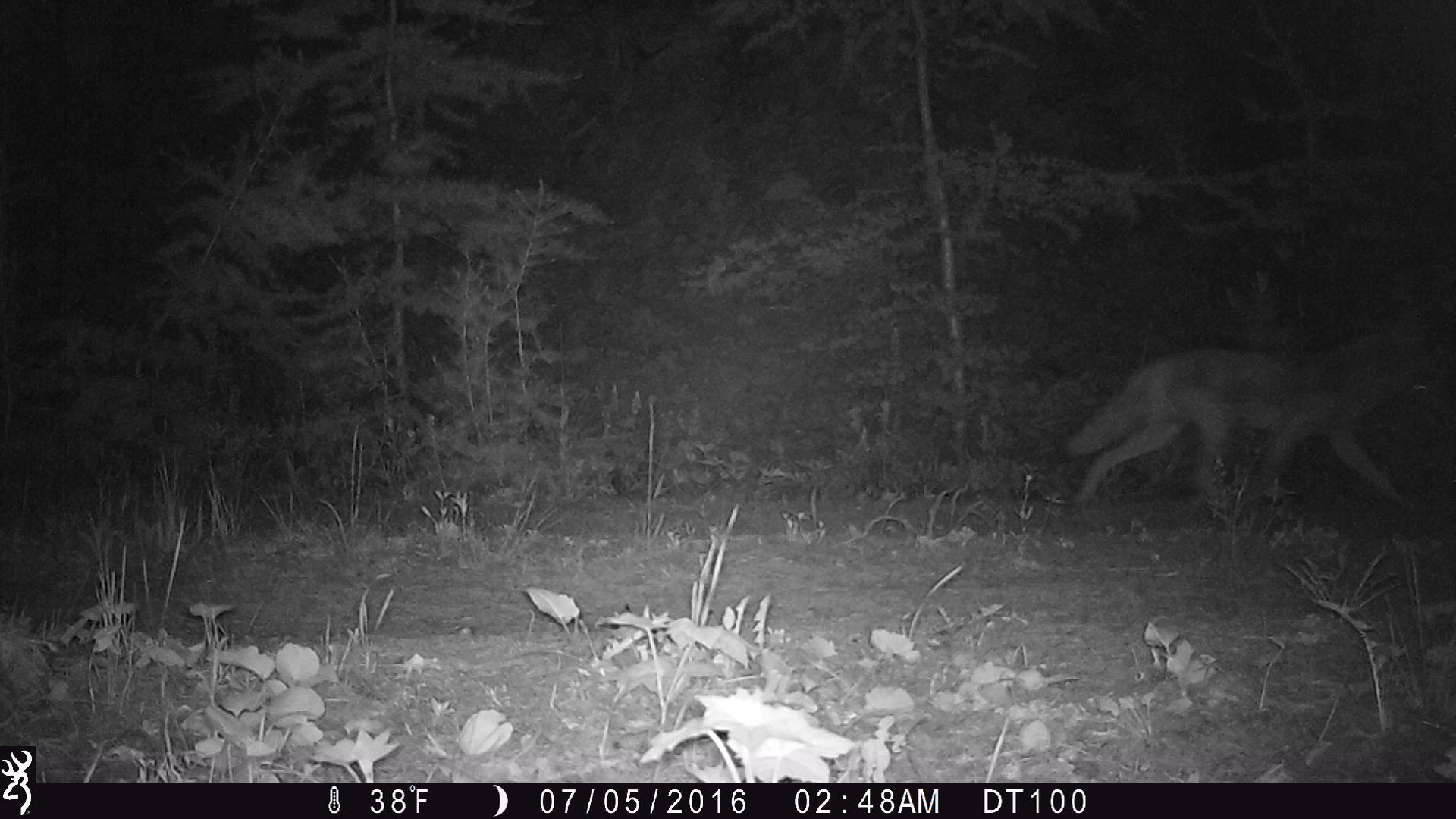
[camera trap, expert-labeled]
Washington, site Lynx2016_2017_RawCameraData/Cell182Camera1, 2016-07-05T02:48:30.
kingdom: Animalia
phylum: Chordata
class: Mammalia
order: Carnivora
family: Canidae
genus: Canis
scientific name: Canis latrans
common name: coyote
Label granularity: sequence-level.